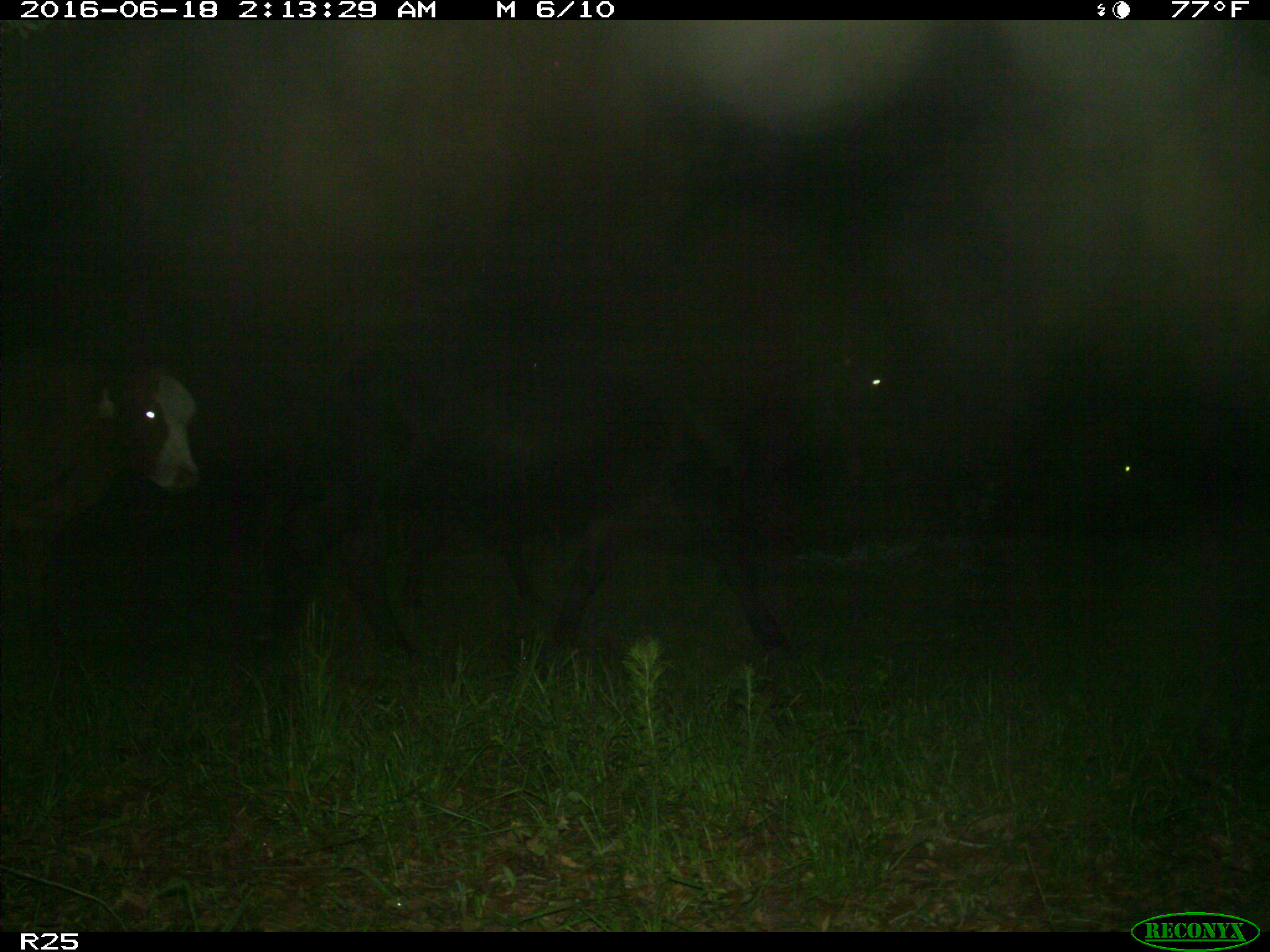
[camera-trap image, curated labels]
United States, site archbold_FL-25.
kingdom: Animalia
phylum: Chordata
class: Mammalia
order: Artiodactyla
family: Bovidae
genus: Bos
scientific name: Bos taurus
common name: domestic cow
Bos taurus (domestic cow).